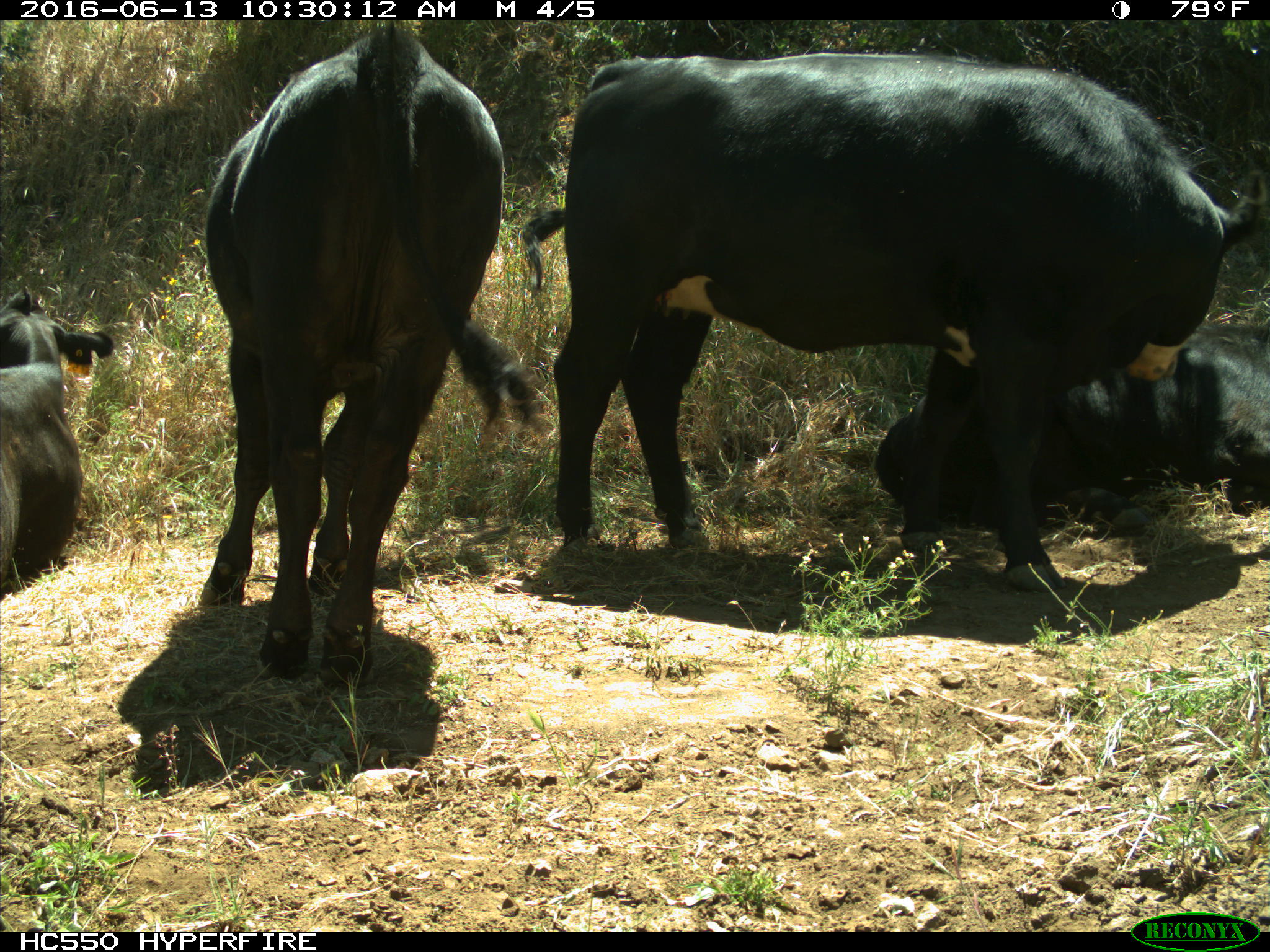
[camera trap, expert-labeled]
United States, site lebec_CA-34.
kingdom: Animalia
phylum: Chordata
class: Mammalia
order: Artiodactyla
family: Bovidae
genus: Bos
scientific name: Bos taurus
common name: domestic cow